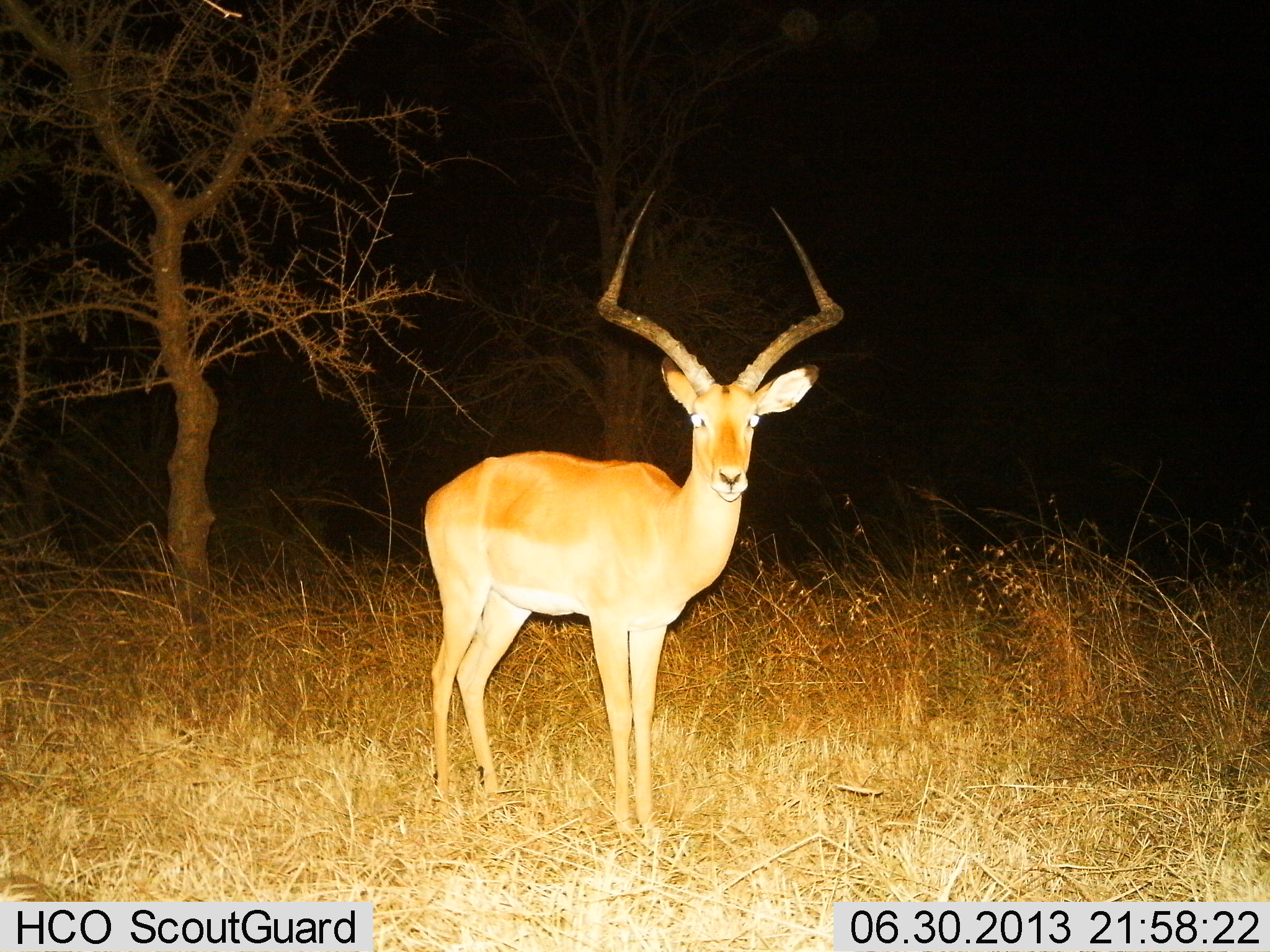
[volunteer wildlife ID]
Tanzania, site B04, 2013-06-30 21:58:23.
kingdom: Animalia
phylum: Chordata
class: Mammalia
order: Artiodactyla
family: Bovidae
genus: Aepyceros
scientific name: Aepyceros melampus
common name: impala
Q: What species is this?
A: Impala (Aepyceros melampus).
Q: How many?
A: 1.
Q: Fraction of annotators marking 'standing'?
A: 100%.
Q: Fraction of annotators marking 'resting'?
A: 0%.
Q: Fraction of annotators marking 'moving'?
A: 0%.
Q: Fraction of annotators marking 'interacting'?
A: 0%.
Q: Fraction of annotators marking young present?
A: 0%.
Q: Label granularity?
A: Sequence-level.